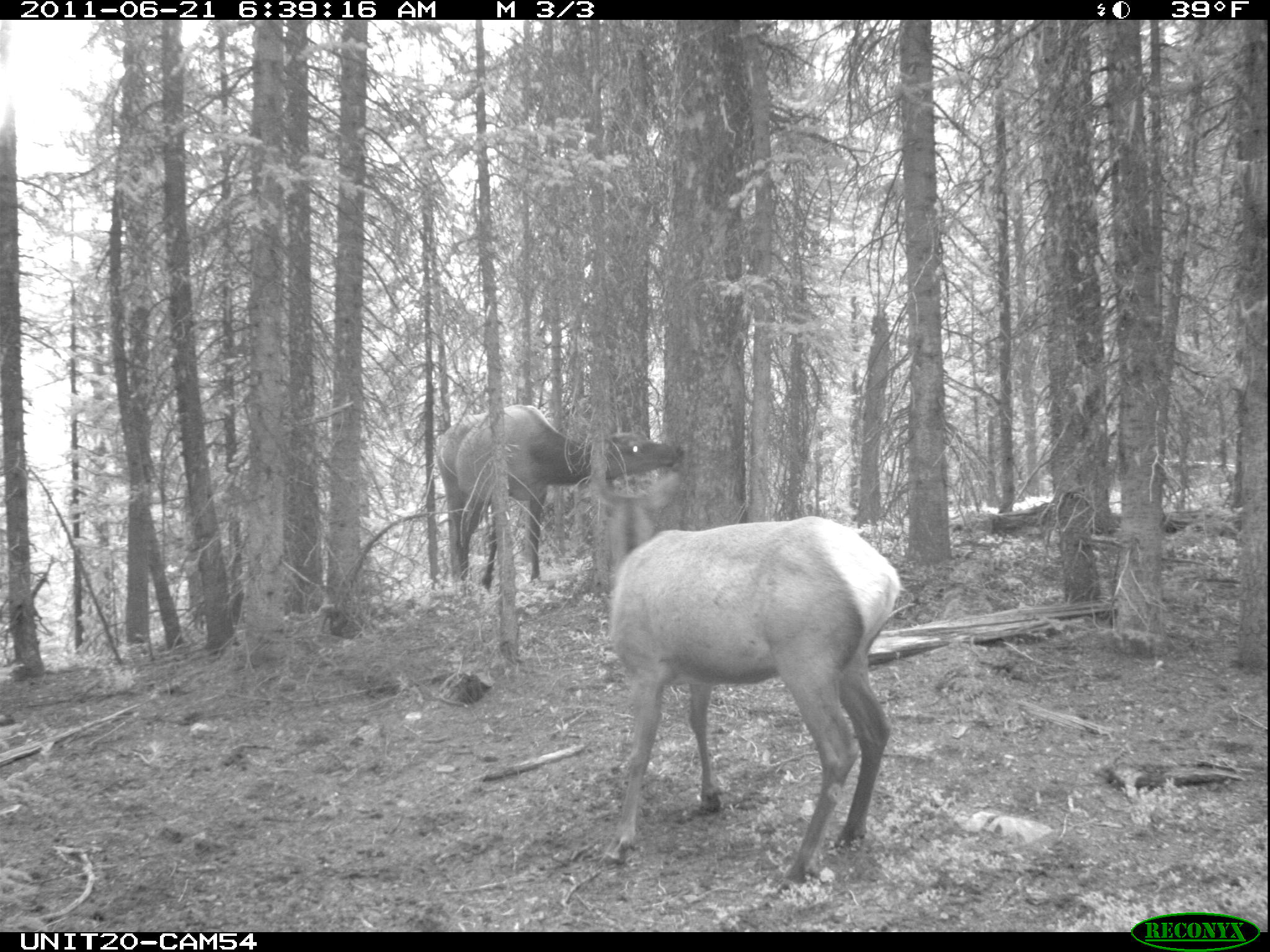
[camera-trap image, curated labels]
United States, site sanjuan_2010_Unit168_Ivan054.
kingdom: Animalia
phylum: Chordata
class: Mammalia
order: Artiodactyla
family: Cervidae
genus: Cervus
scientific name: Cervus elaphus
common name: red deer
Cervus elaphus (red deer).